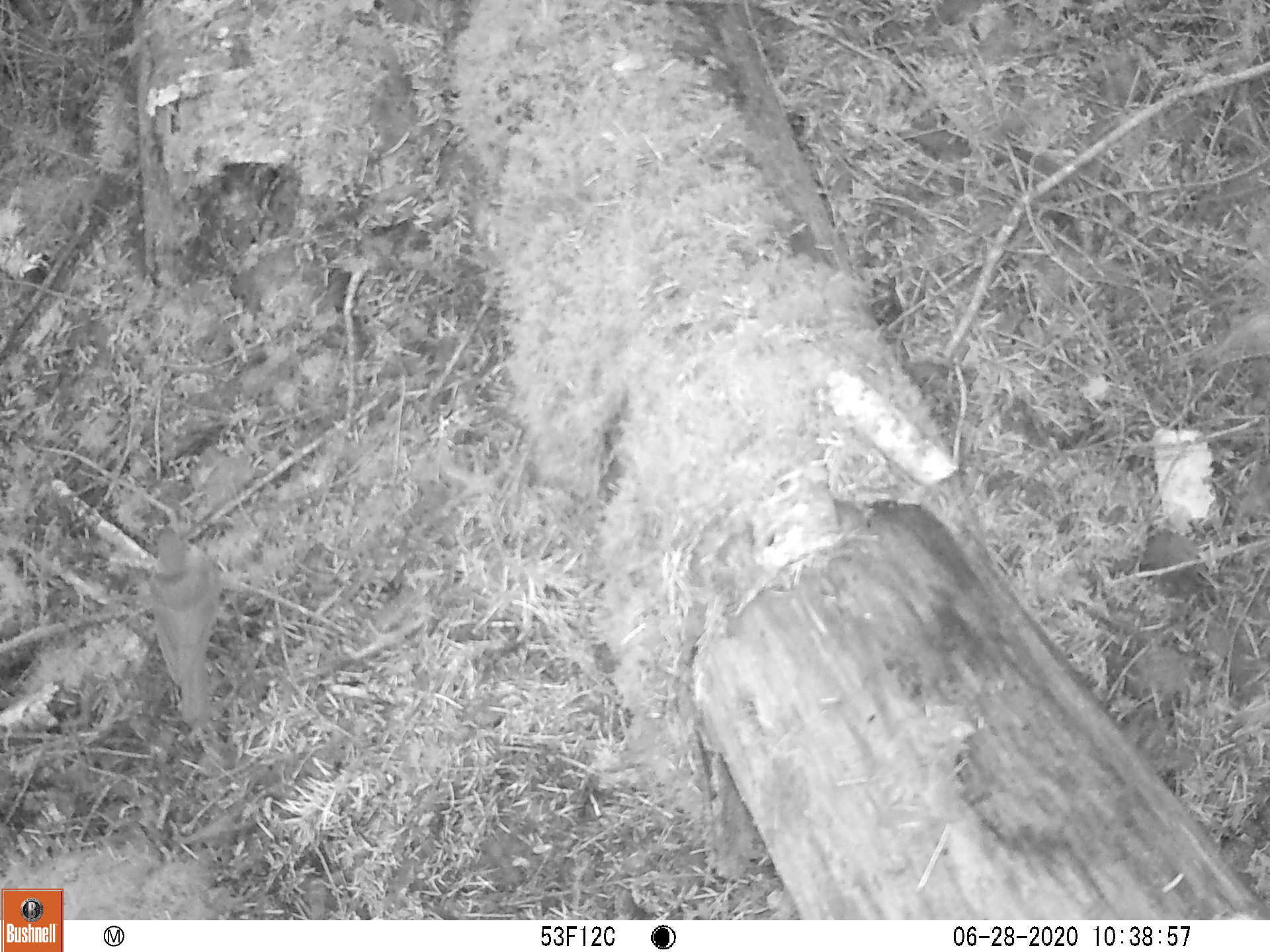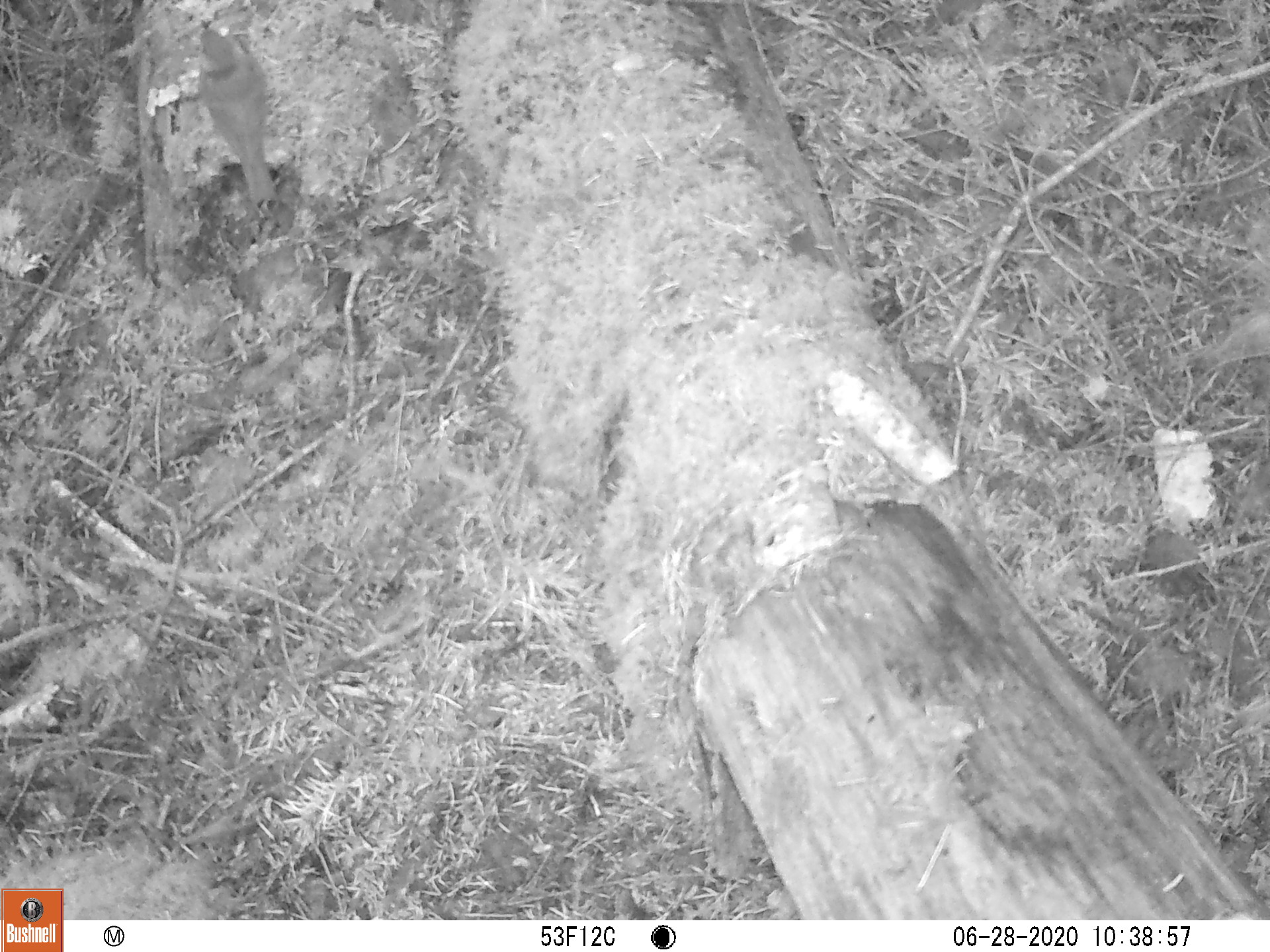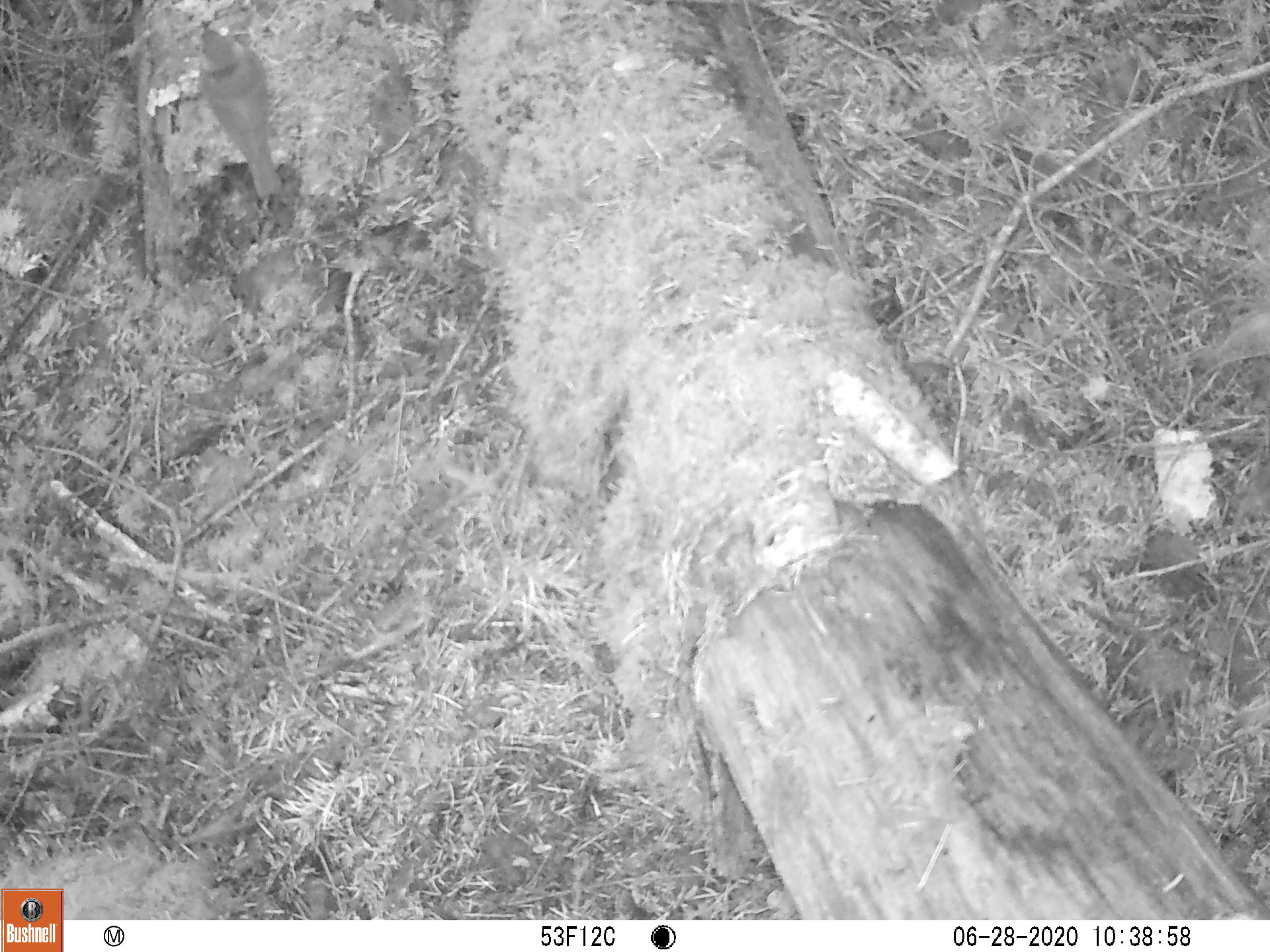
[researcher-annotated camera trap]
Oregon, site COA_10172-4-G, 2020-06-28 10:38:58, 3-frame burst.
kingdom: Animalia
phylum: Chordata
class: Aves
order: Passeriformes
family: Turdidae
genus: Catharus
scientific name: Catharus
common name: brown thrushes and nightingale-thrushes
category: catharus species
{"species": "catharus species (brown thrushes and nightingale-thrushes) (Catharus)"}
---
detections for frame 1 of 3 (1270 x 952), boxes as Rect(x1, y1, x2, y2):
catharus species: Rect(127, 508, 234, 741)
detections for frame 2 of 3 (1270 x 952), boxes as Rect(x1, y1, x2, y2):
catharus species: Rect(173, 10, 299, 223)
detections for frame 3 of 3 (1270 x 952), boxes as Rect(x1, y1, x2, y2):
catharus species: Rect(172, 13, 307, 216)